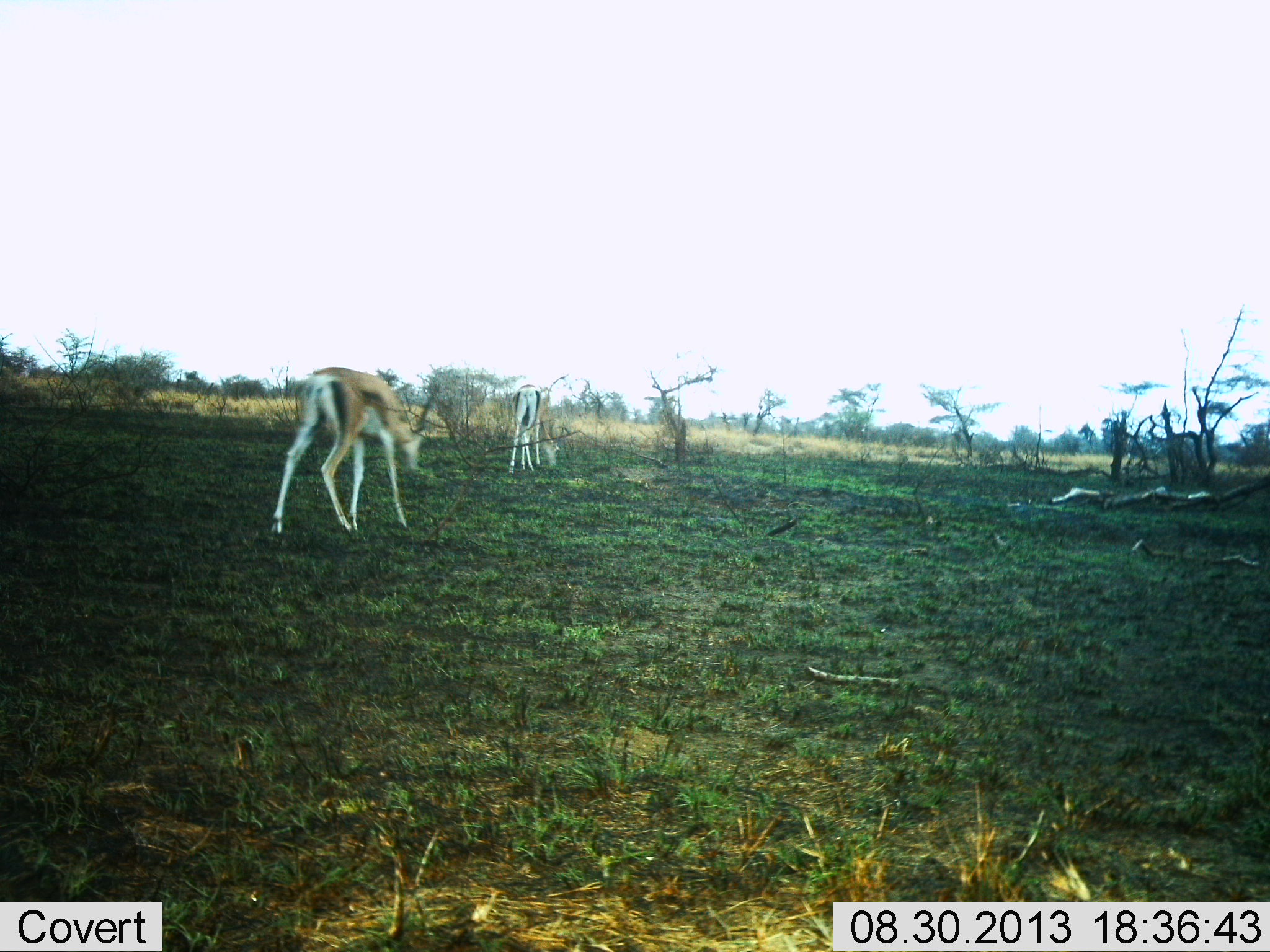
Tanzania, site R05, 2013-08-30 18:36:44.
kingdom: Animalia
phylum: Chordata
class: Mammalia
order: Artiodactyla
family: Bovidae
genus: Eudorcas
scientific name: Eudorcas thomsonii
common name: thomson's gazelle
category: gazellethomsons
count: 2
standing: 25%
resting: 0%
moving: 6%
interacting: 0%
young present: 6%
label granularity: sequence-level